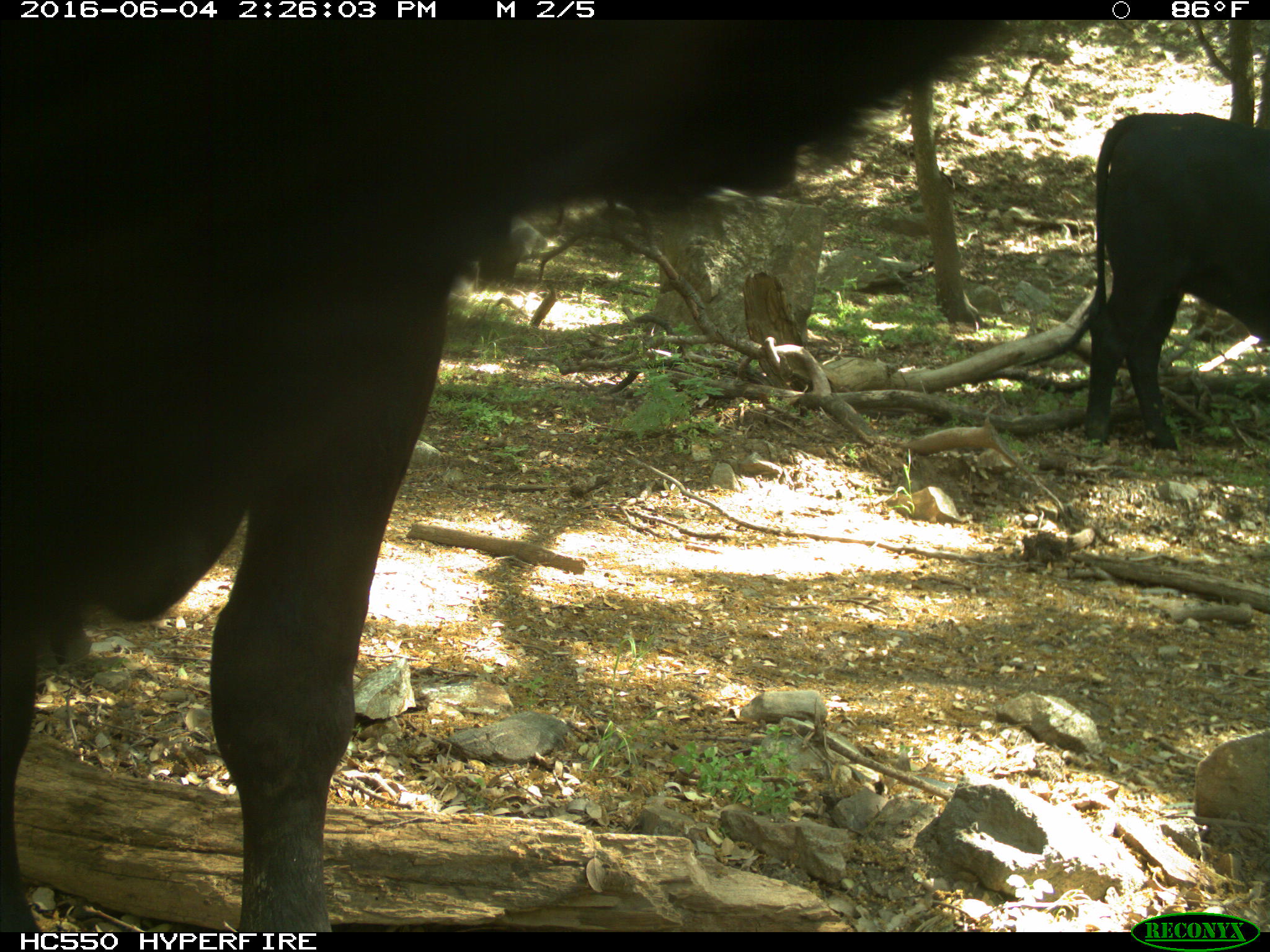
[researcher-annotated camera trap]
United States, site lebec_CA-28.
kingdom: Animalia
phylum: Chordata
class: Mammalia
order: Artiodactyla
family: Bovidae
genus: Bos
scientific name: Bos taurus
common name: domestic cow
Bos taurus (domestic cow).